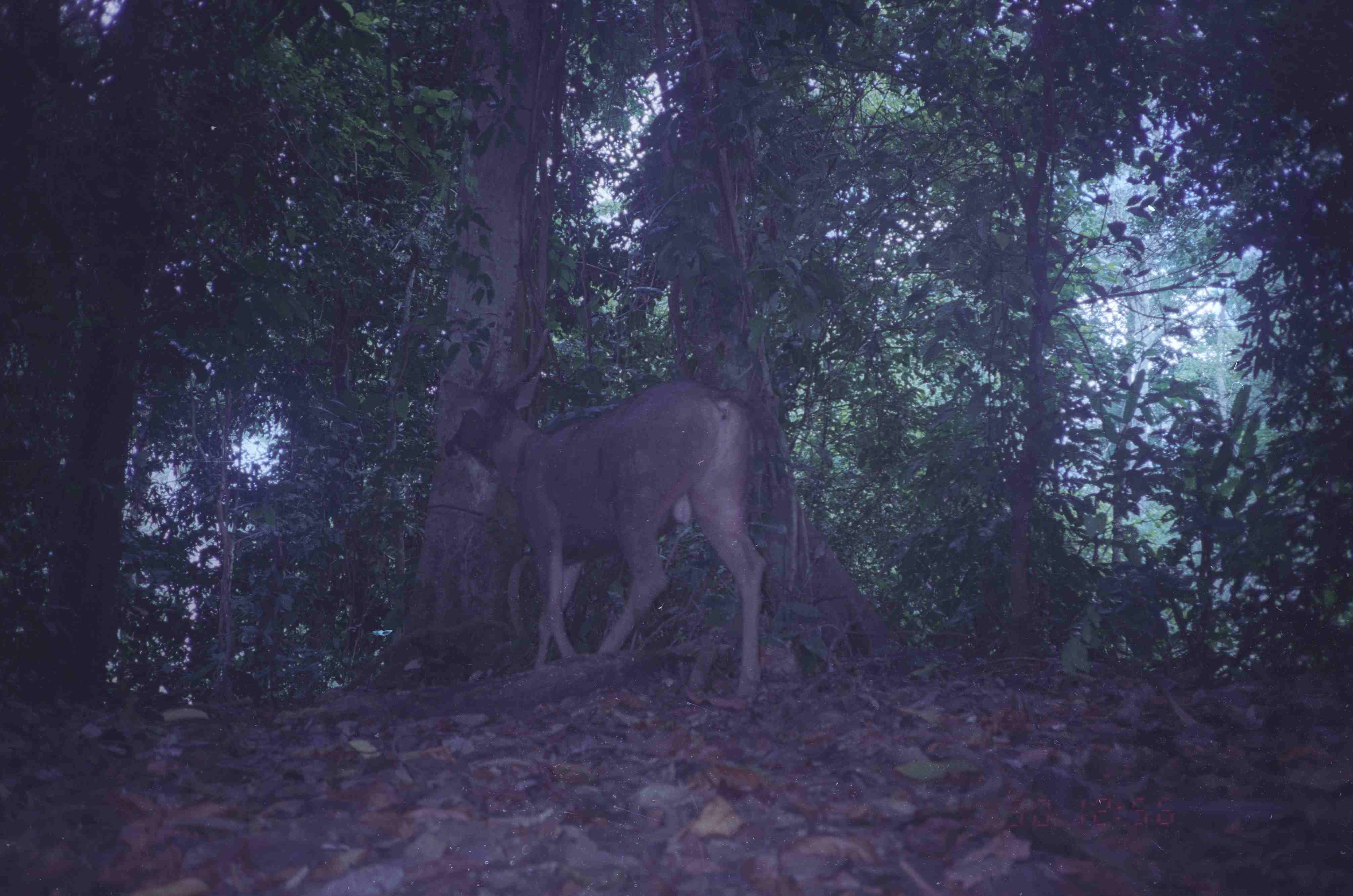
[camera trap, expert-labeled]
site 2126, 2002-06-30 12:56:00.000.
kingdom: Animalia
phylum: Chordata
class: Mammalia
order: Artiodactyla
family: Cervidae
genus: Rusa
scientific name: Rusa unicolor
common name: sambar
Rusa unicolor (sambar), count 1.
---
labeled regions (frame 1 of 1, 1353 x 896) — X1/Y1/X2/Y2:
rusa unicolor: 439/321/771/705